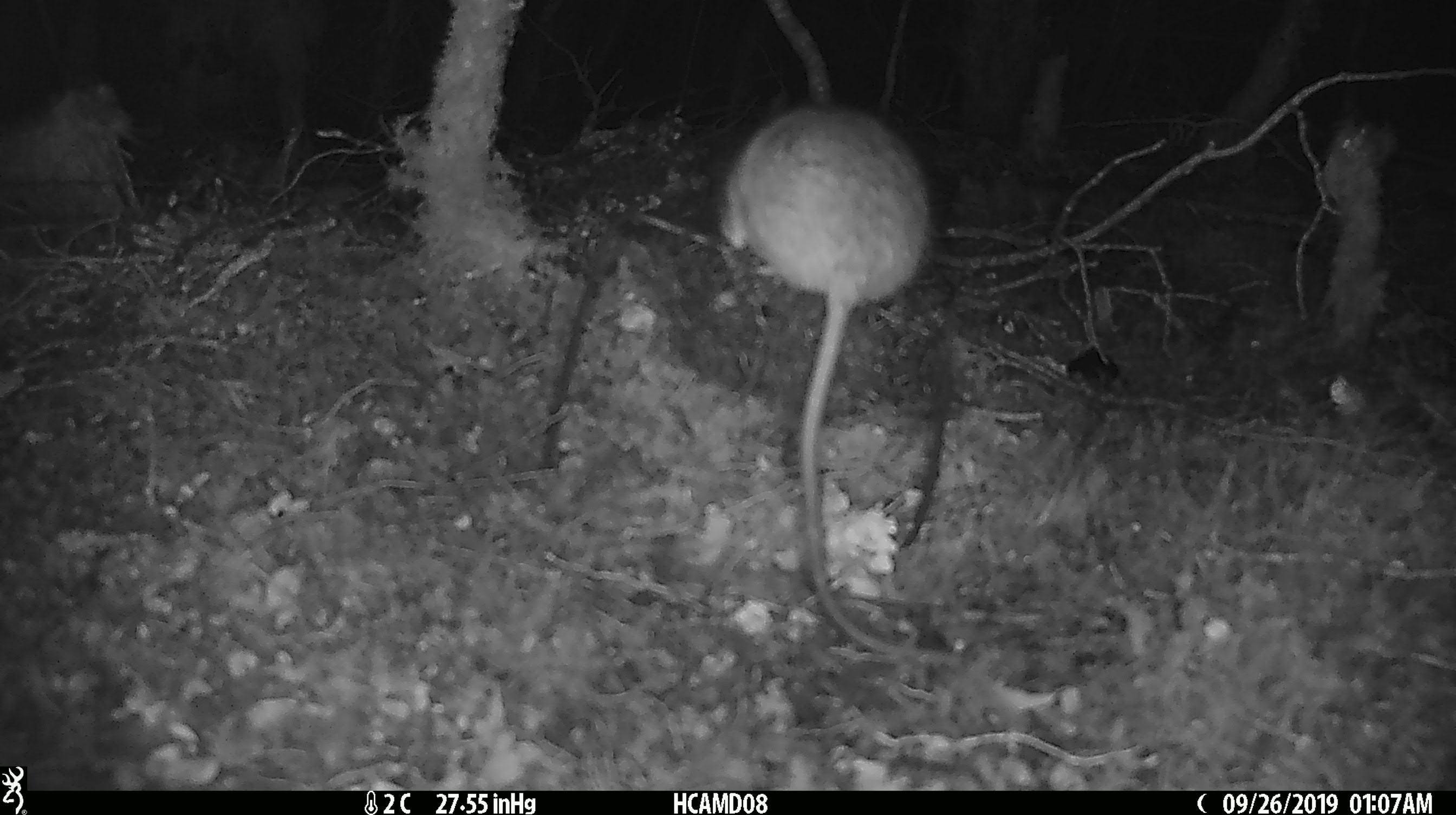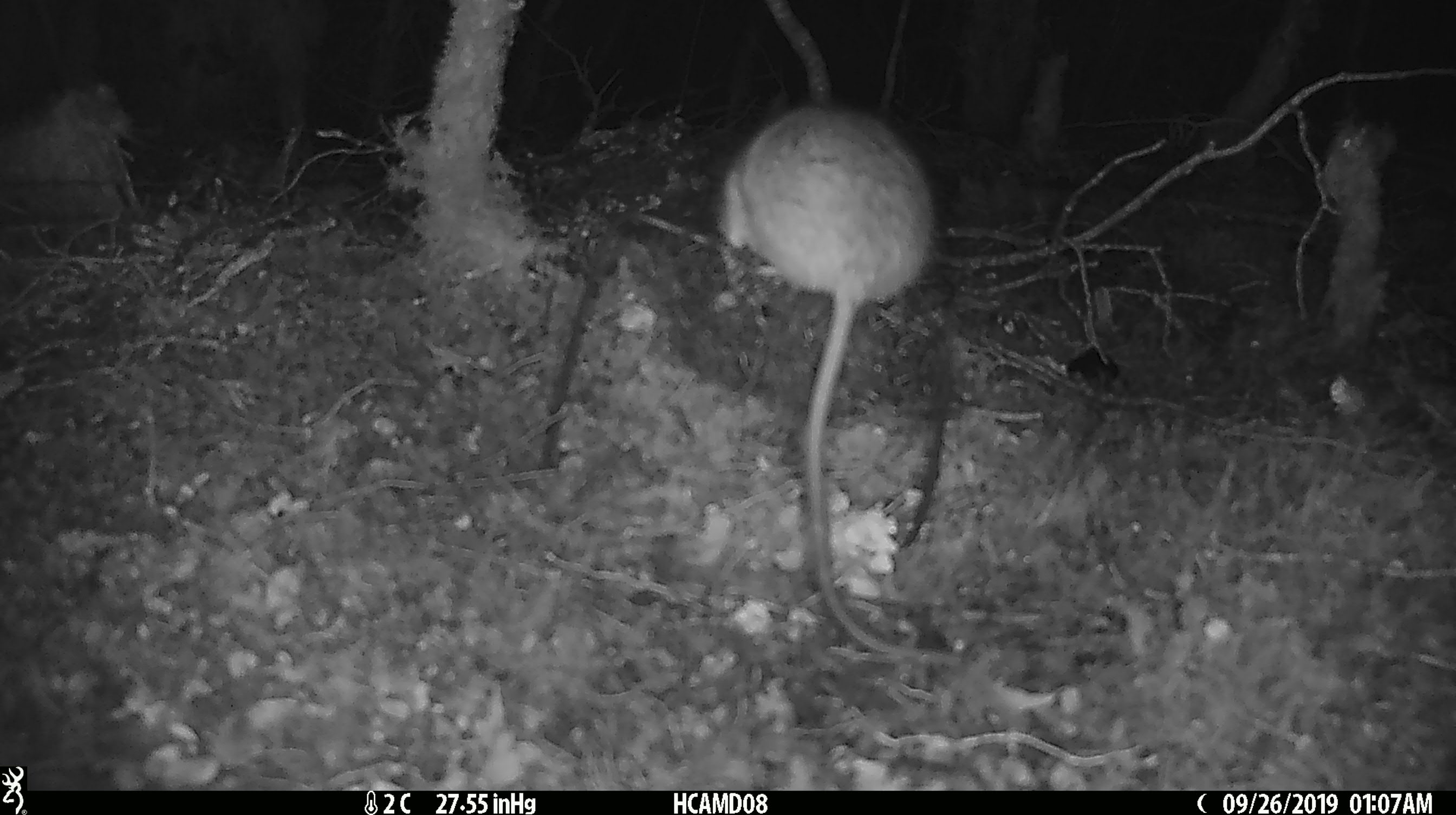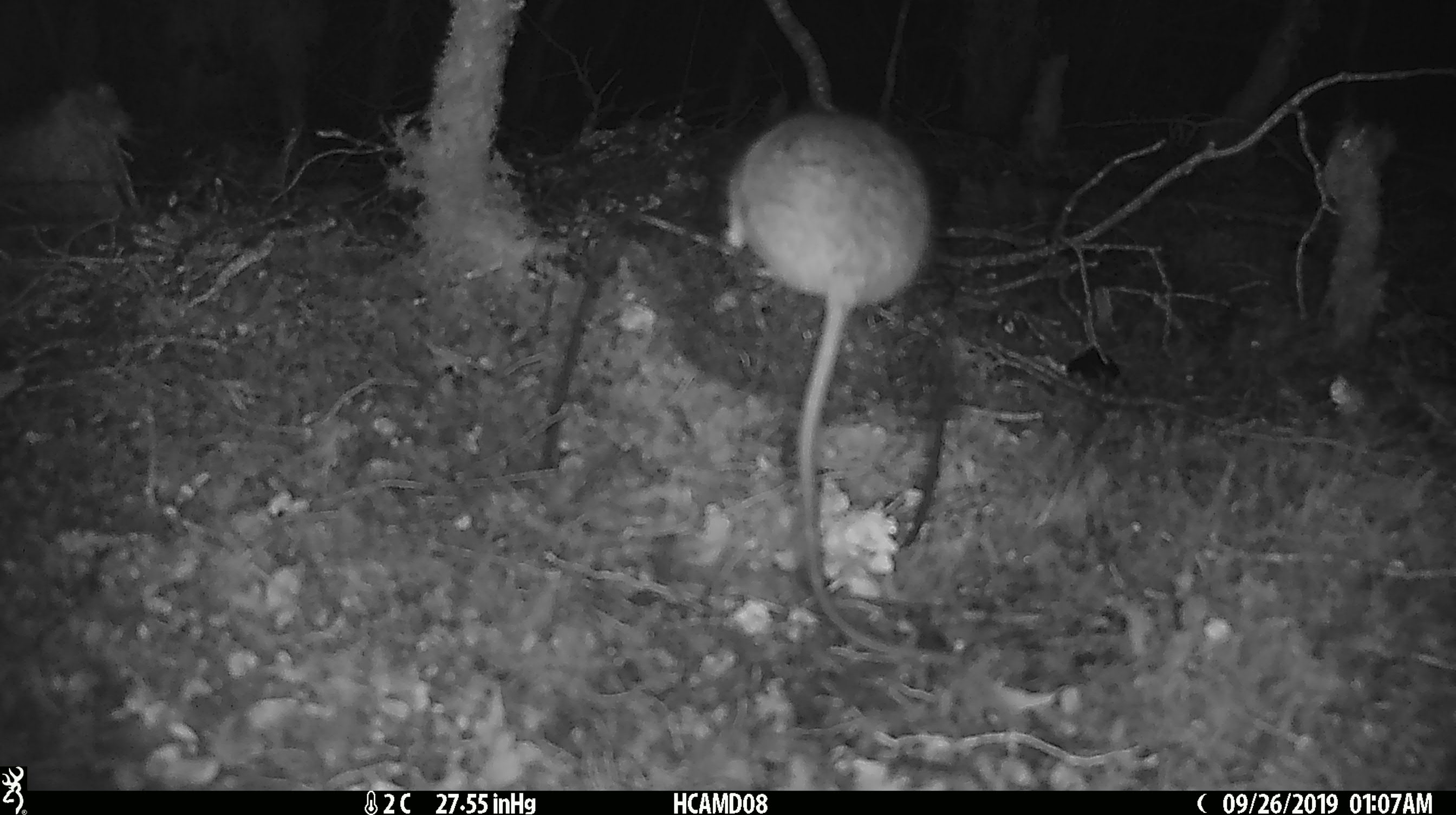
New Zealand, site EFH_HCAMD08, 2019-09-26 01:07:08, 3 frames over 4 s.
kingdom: Animalia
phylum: Chordata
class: Mammalia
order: Rodentia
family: Muridae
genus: Rattus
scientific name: Rattus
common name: rat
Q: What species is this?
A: Rat (Rattus).